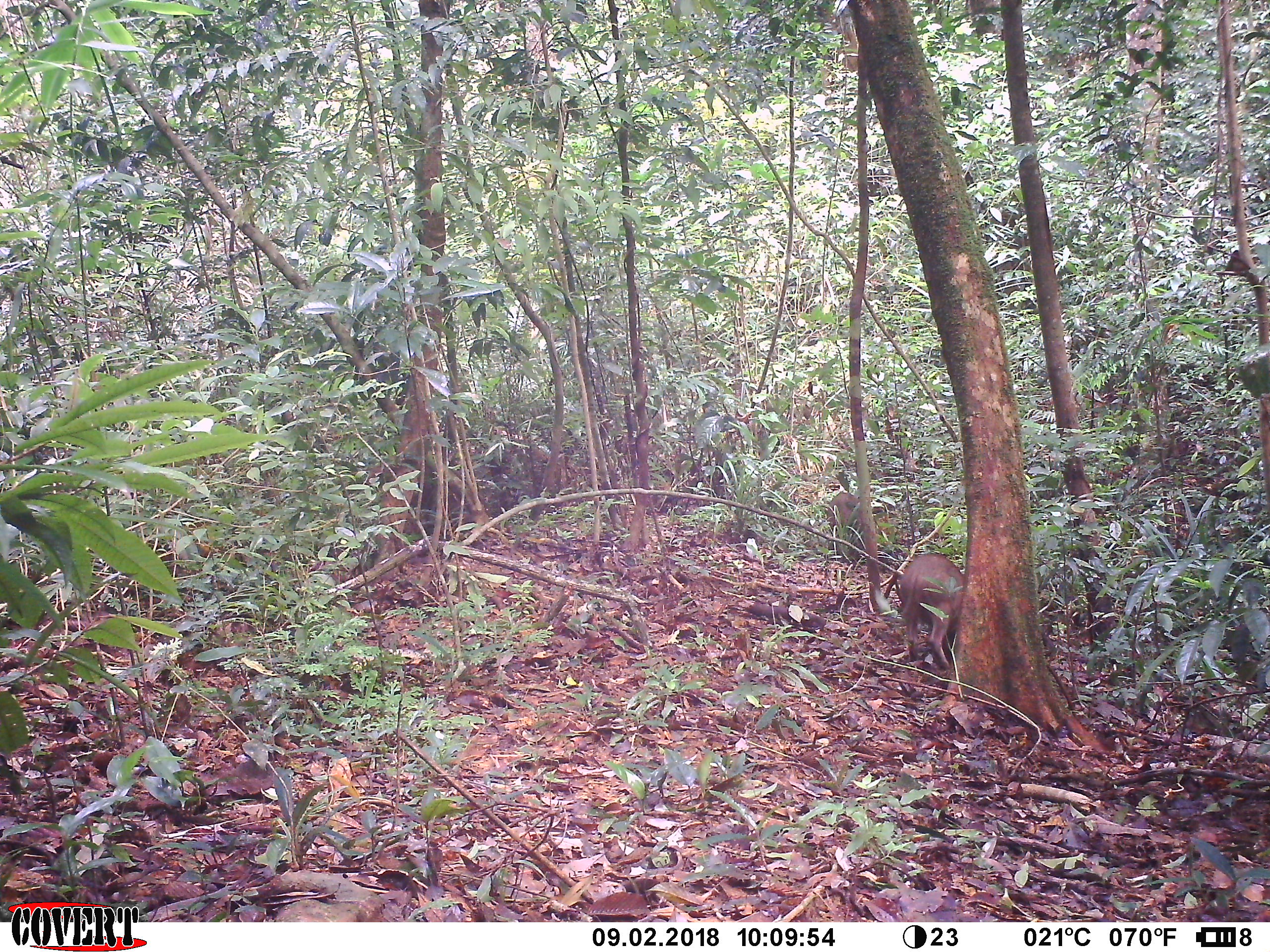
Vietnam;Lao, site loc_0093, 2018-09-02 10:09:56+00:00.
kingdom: Animalia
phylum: Chordata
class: Mammalia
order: Artiodactyla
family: Suidae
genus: Sus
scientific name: Sus scrofa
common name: eurasian wild pig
Eurasian wild pig (Sus scrofa). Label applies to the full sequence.